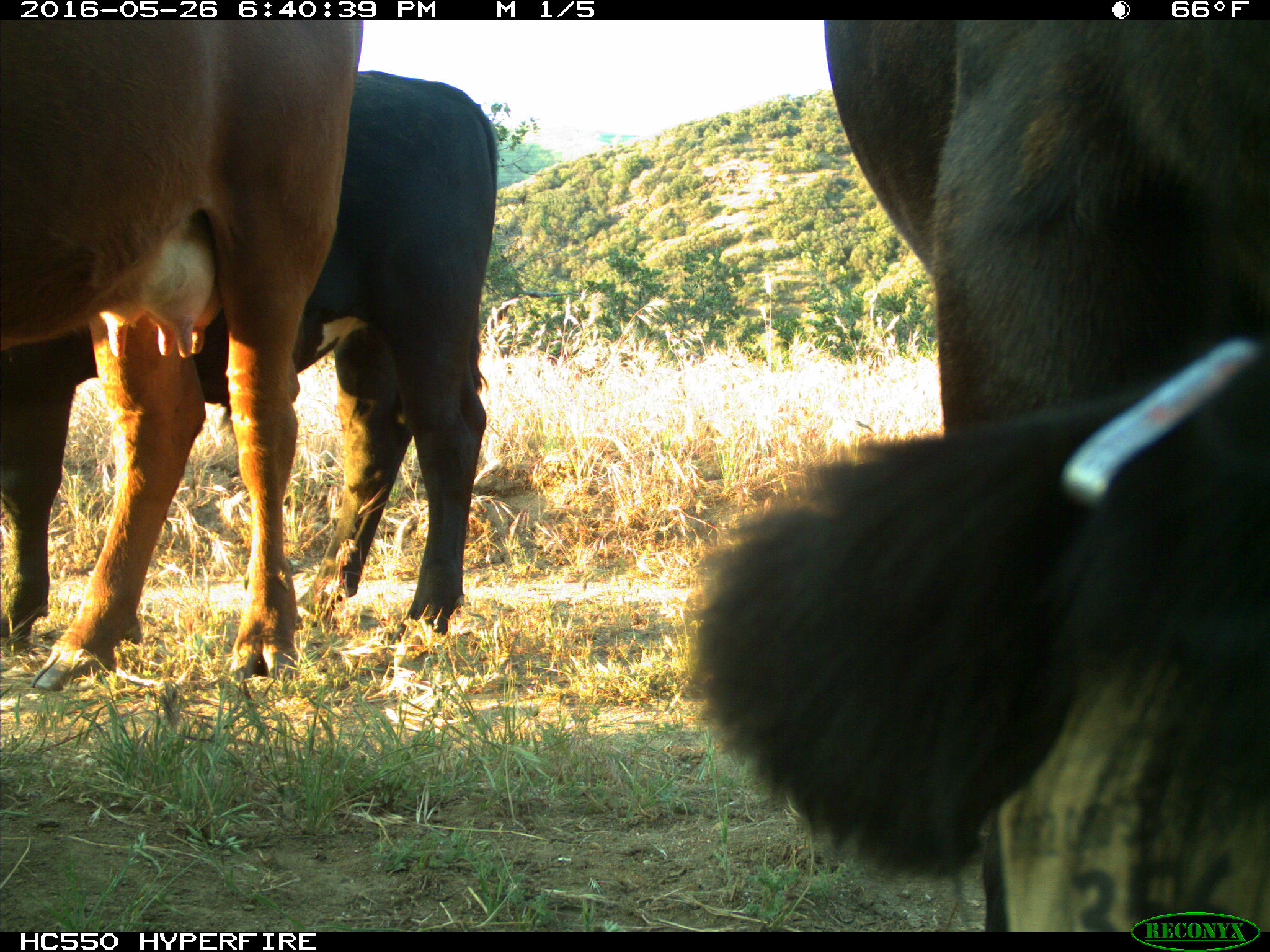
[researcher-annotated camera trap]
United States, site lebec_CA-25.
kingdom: Animalia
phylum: Chordata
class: Mammalia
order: Artiodactyla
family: Bovidae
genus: Bos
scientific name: Bos taurus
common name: domestic cow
Bos taurus (domestic cow).